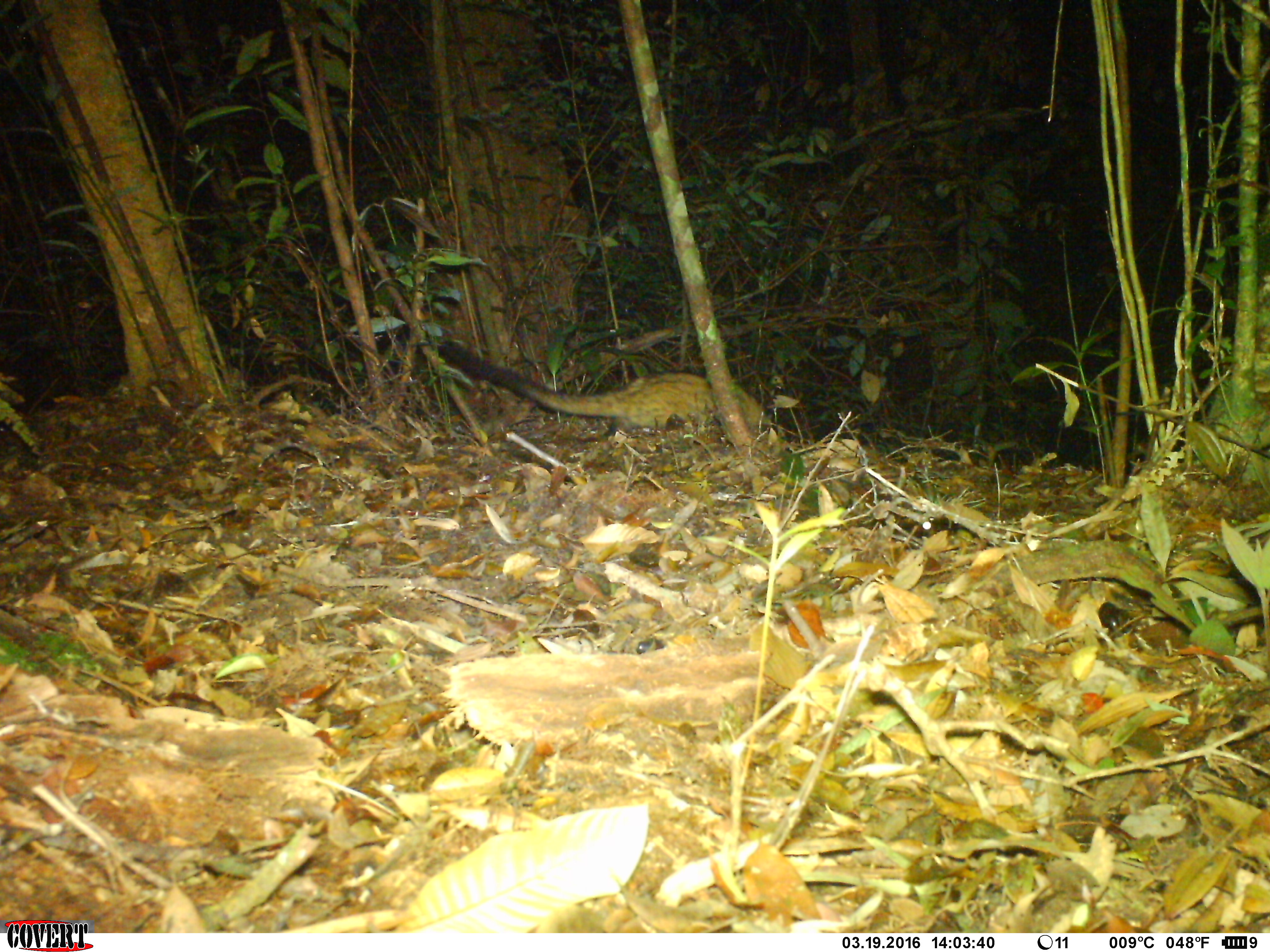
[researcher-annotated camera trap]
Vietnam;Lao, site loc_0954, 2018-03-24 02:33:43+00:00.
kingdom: Animalia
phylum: Chordata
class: Mammalia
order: Carnivora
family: Viverridae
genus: Paradoxurus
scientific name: Paradoxurus hermaphroditus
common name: common palm civet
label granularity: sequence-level